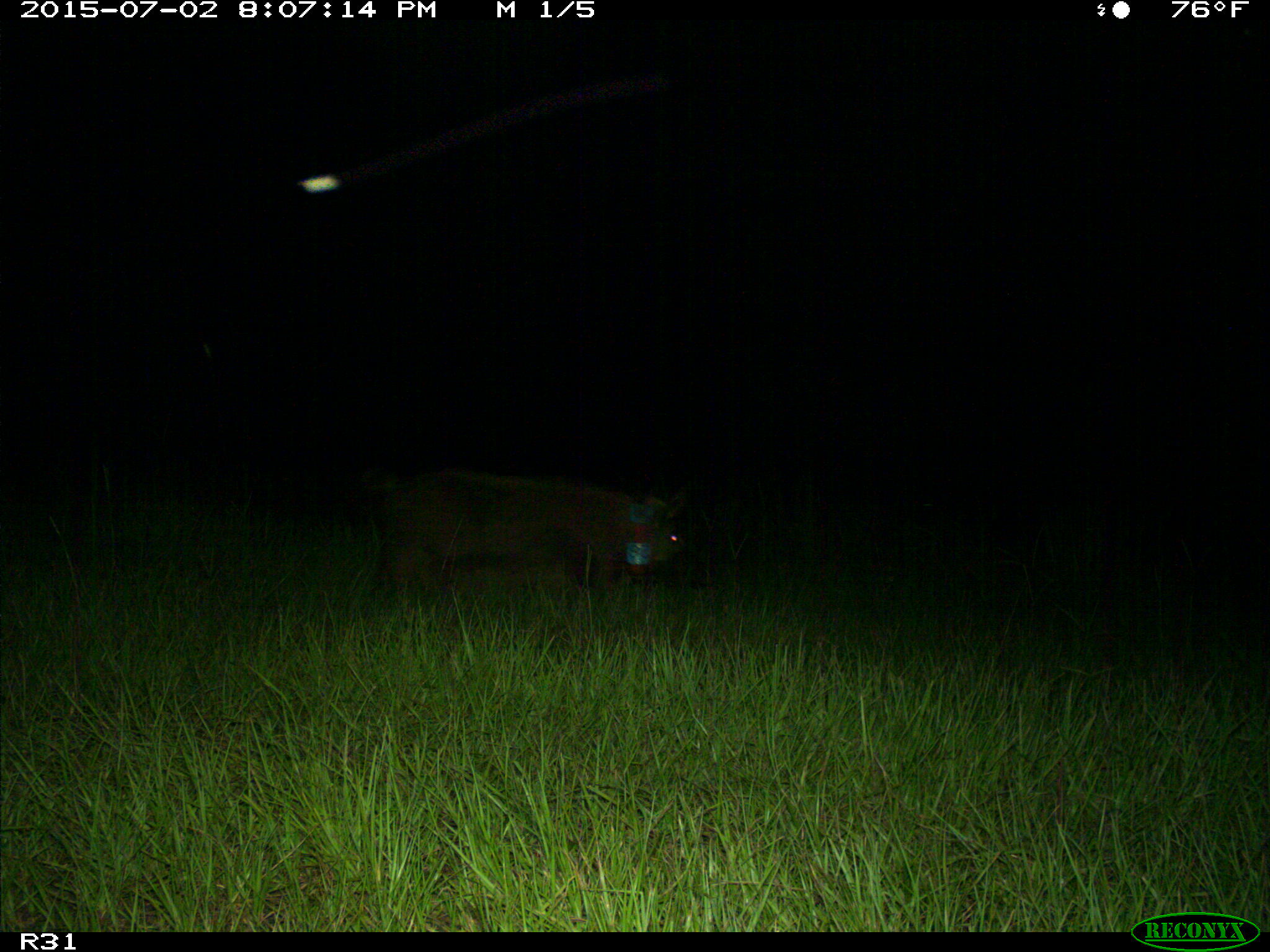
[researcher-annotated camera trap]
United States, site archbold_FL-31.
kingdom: Animalia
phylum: Chordata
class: Mammalia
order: Artiodactyla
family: Suidae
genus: Sus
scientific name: Sus scrofa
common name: wild boar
Sus scrofa (wild boar).